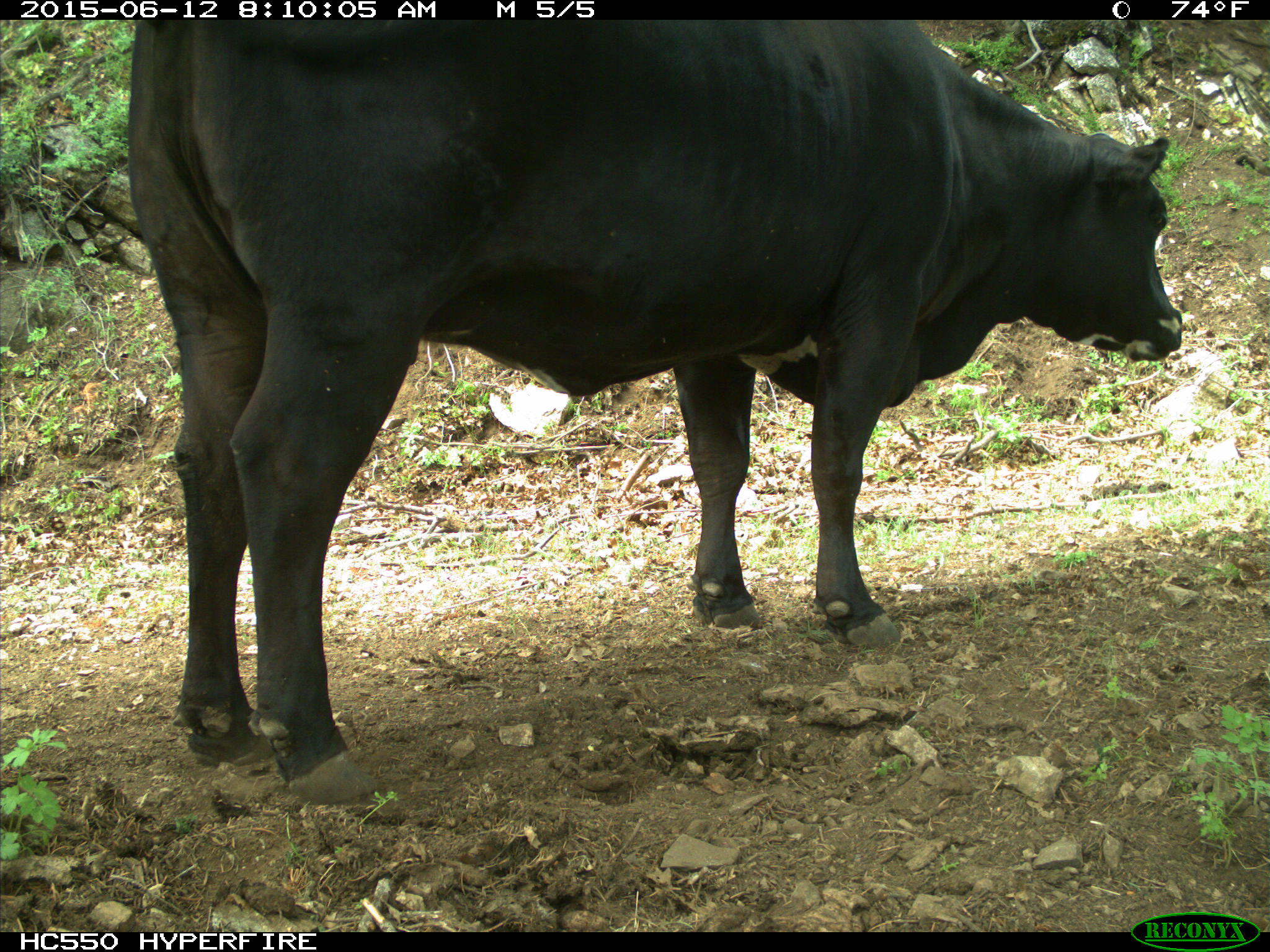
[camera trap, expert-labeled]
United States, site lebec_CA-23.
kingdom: Animalia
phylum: Chordata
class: Mammalia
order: Artiodactyla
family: Bovidae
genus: Bos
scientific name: Bos taurus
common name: domestic cow